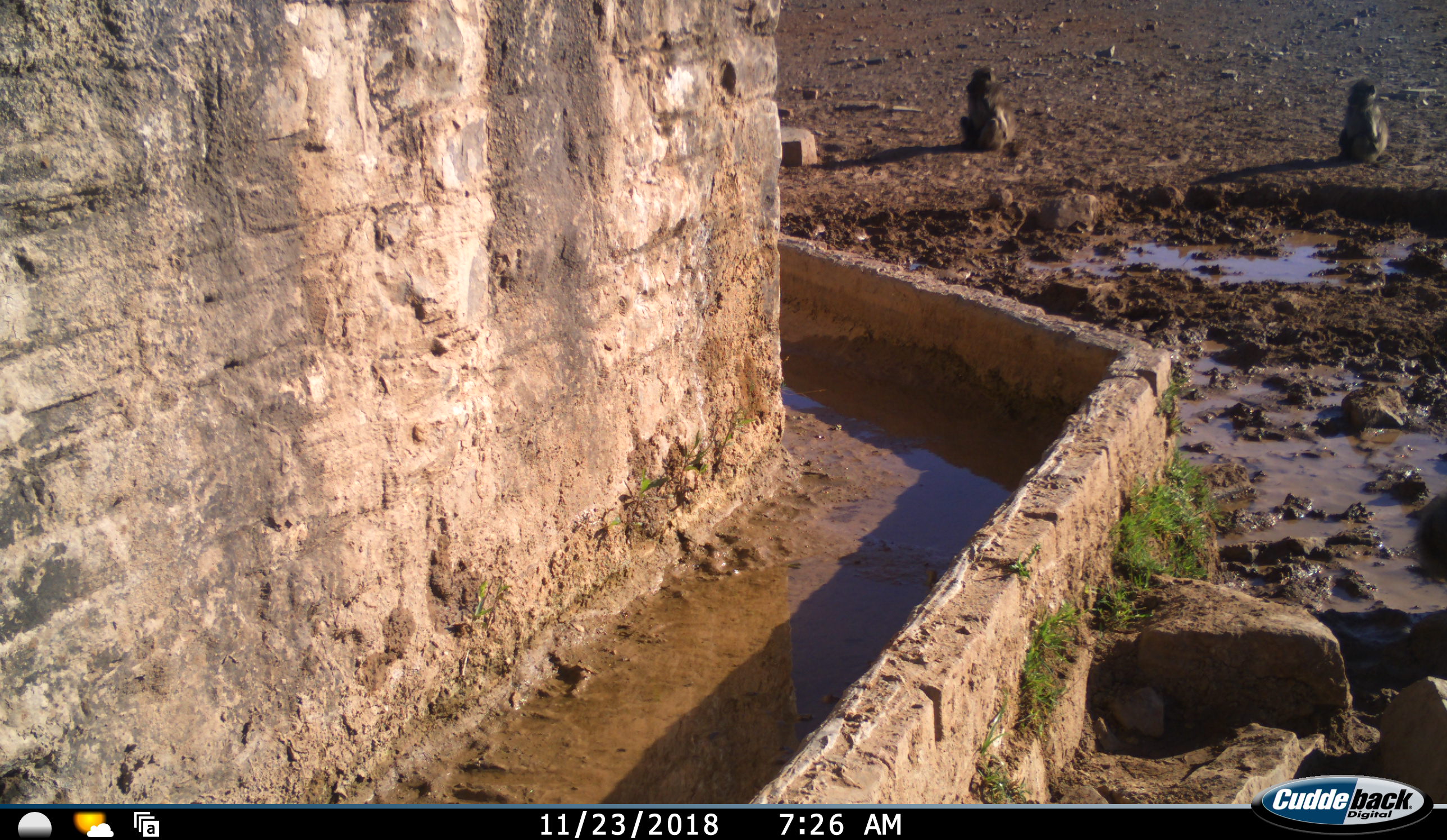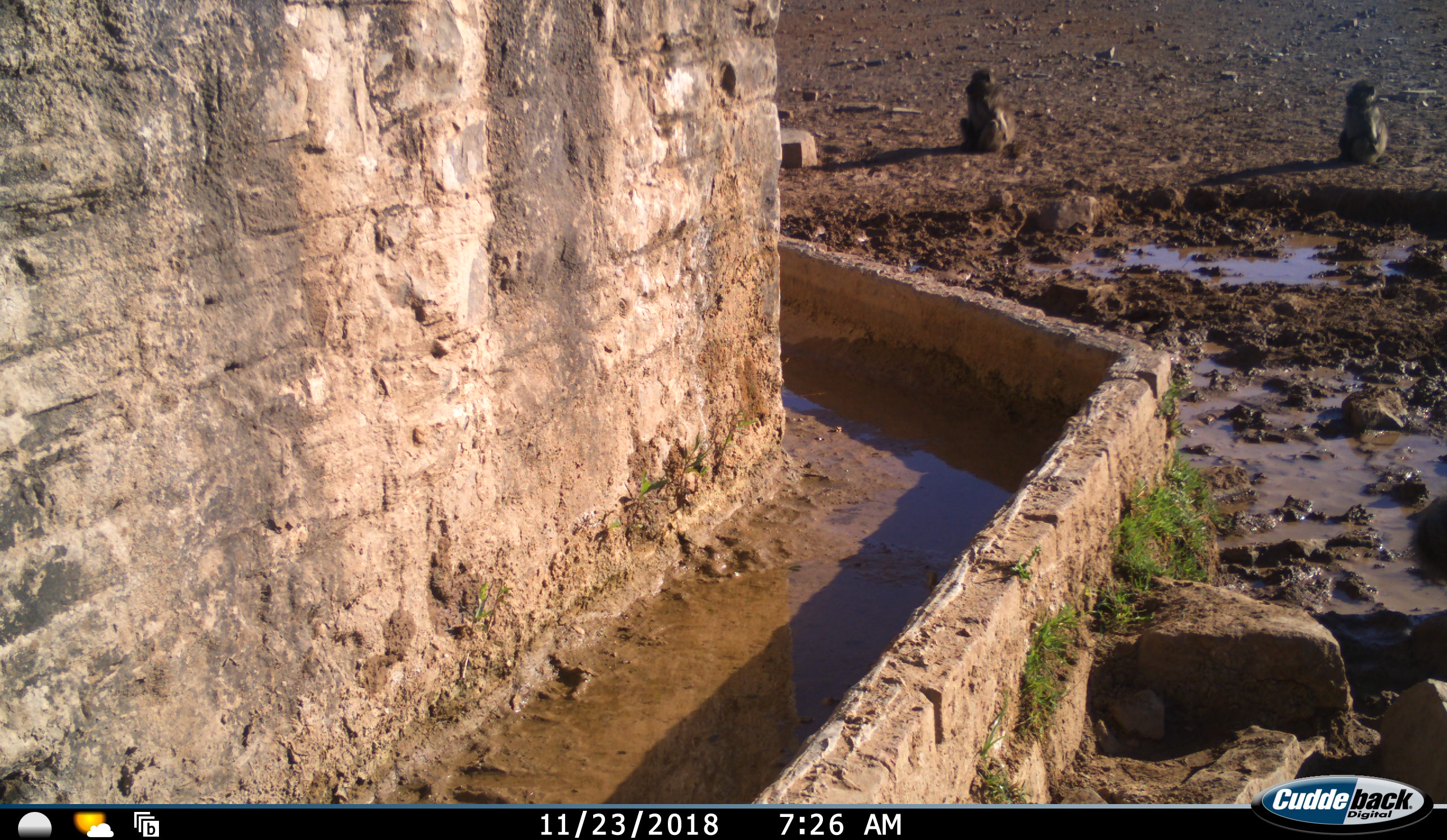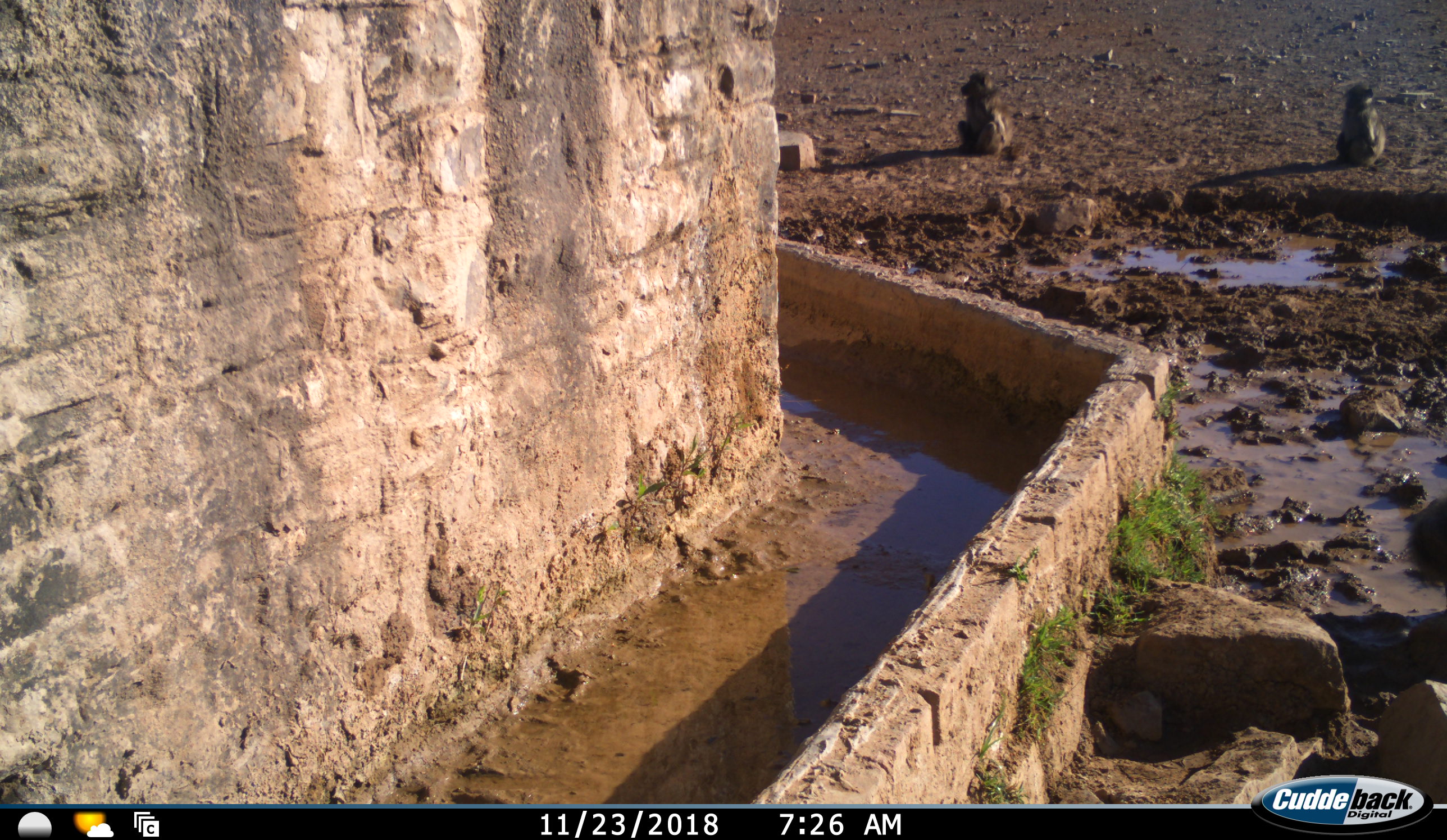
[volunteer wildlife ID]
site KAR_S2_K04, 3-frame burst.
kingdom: Animalia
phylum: Chordata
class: Mammalia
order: Primates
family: Cercopithecidae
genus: Papio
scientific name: Papio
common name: baboon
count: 2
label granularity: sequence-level